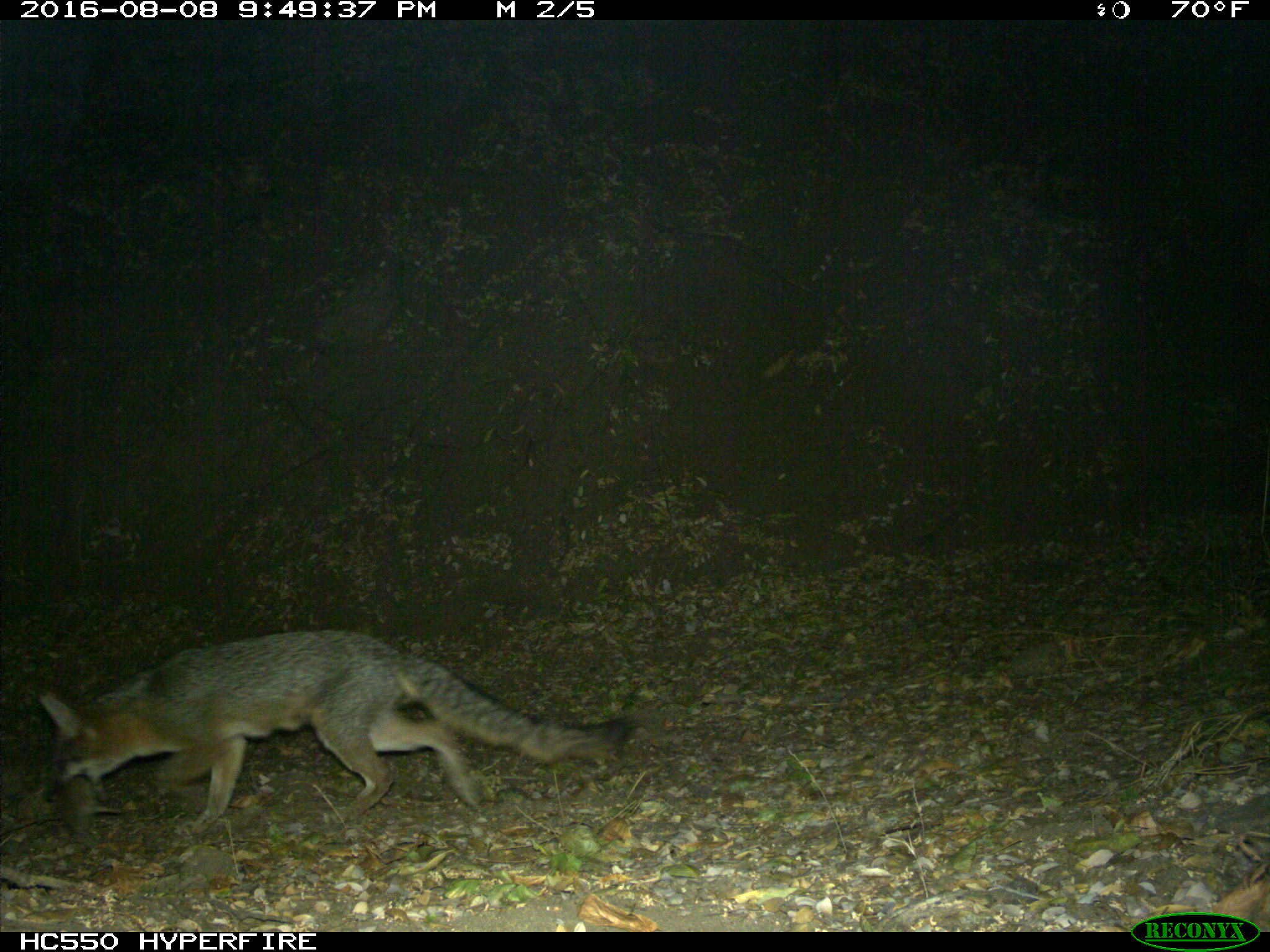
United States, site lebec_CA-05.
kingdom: Animalia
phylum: Chordata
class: Mammalia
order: Carnivora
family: Canidae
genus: Urocyon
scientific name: Urocyon cinereoargenteus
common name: gray fox